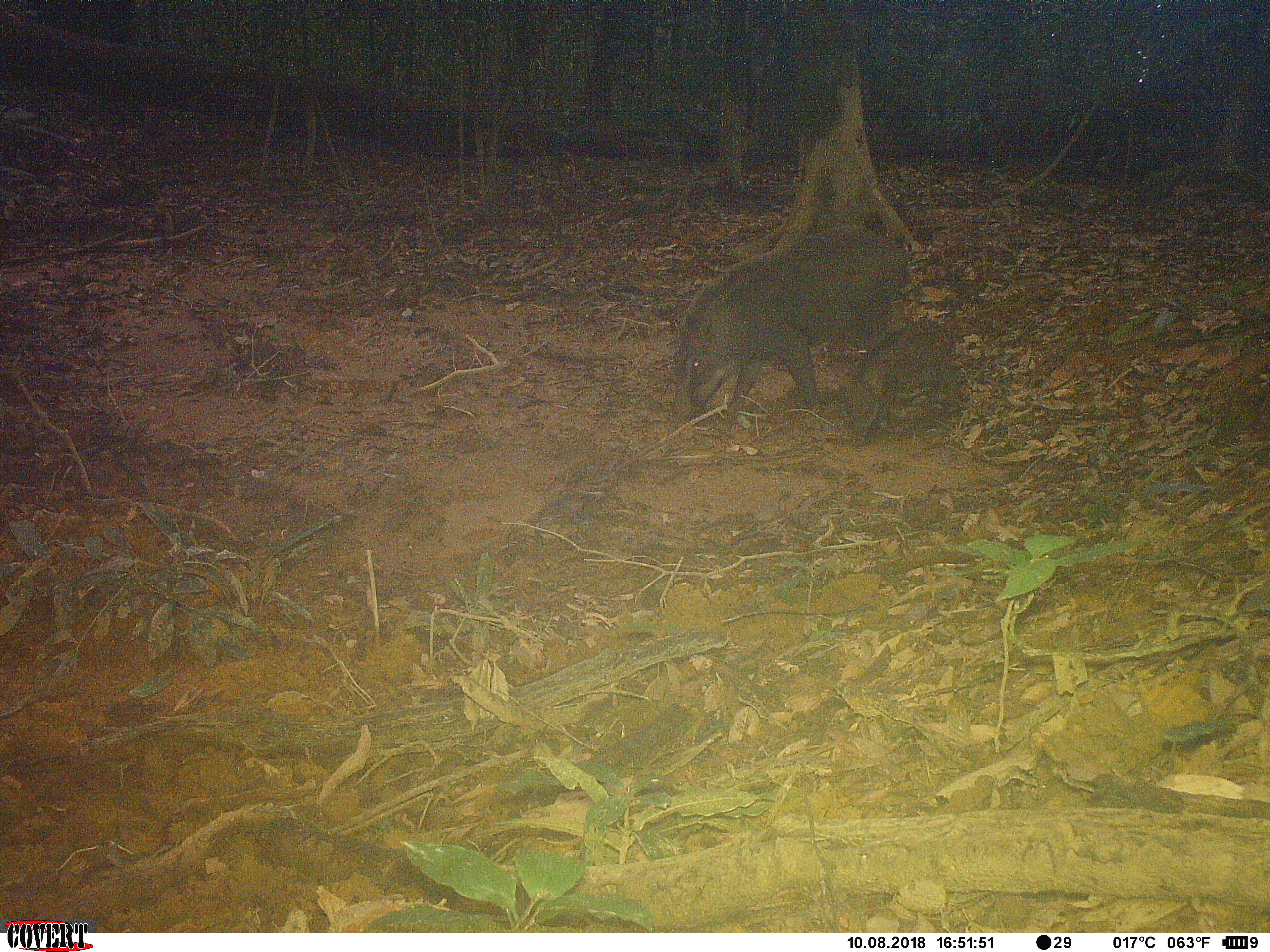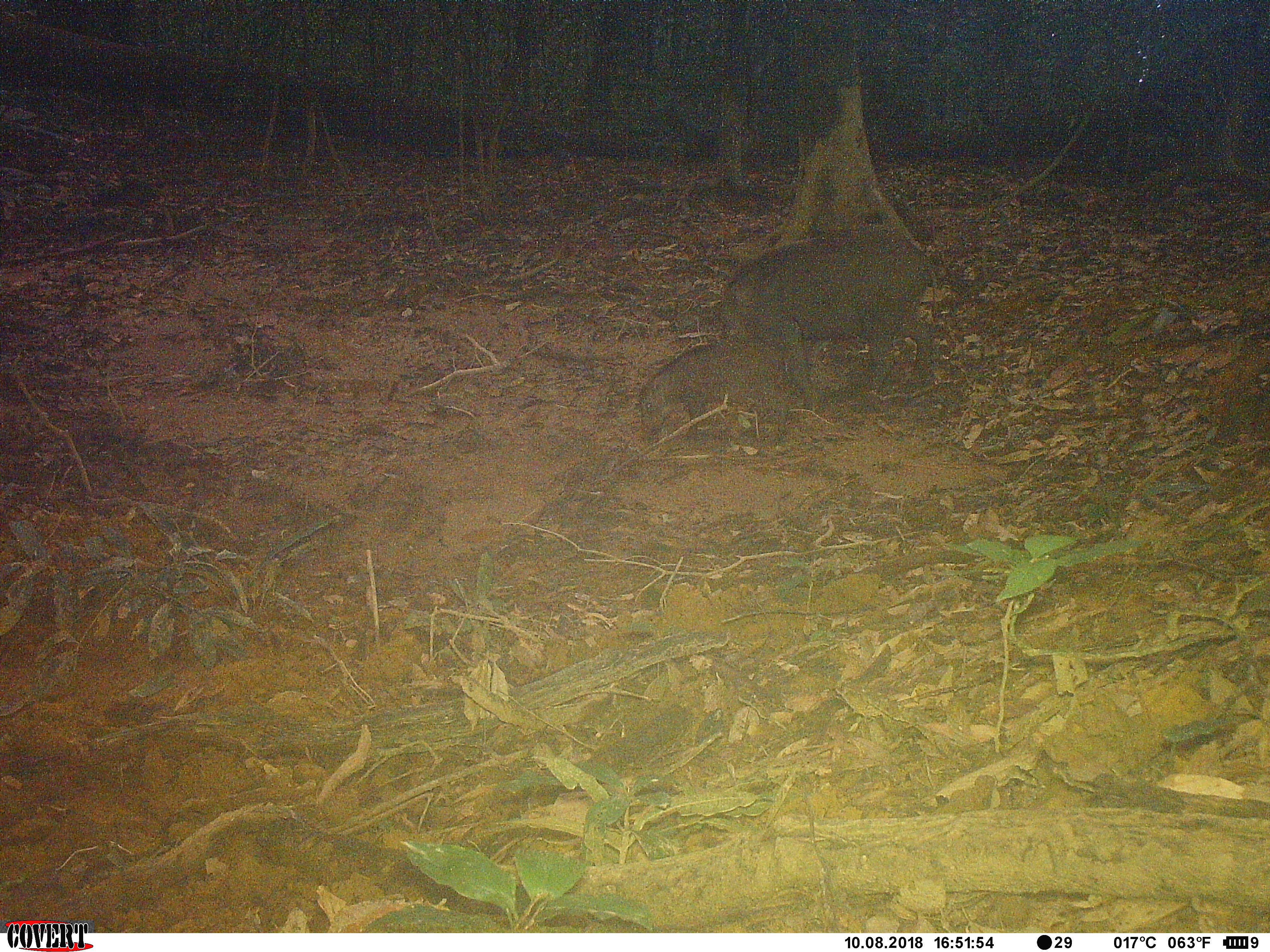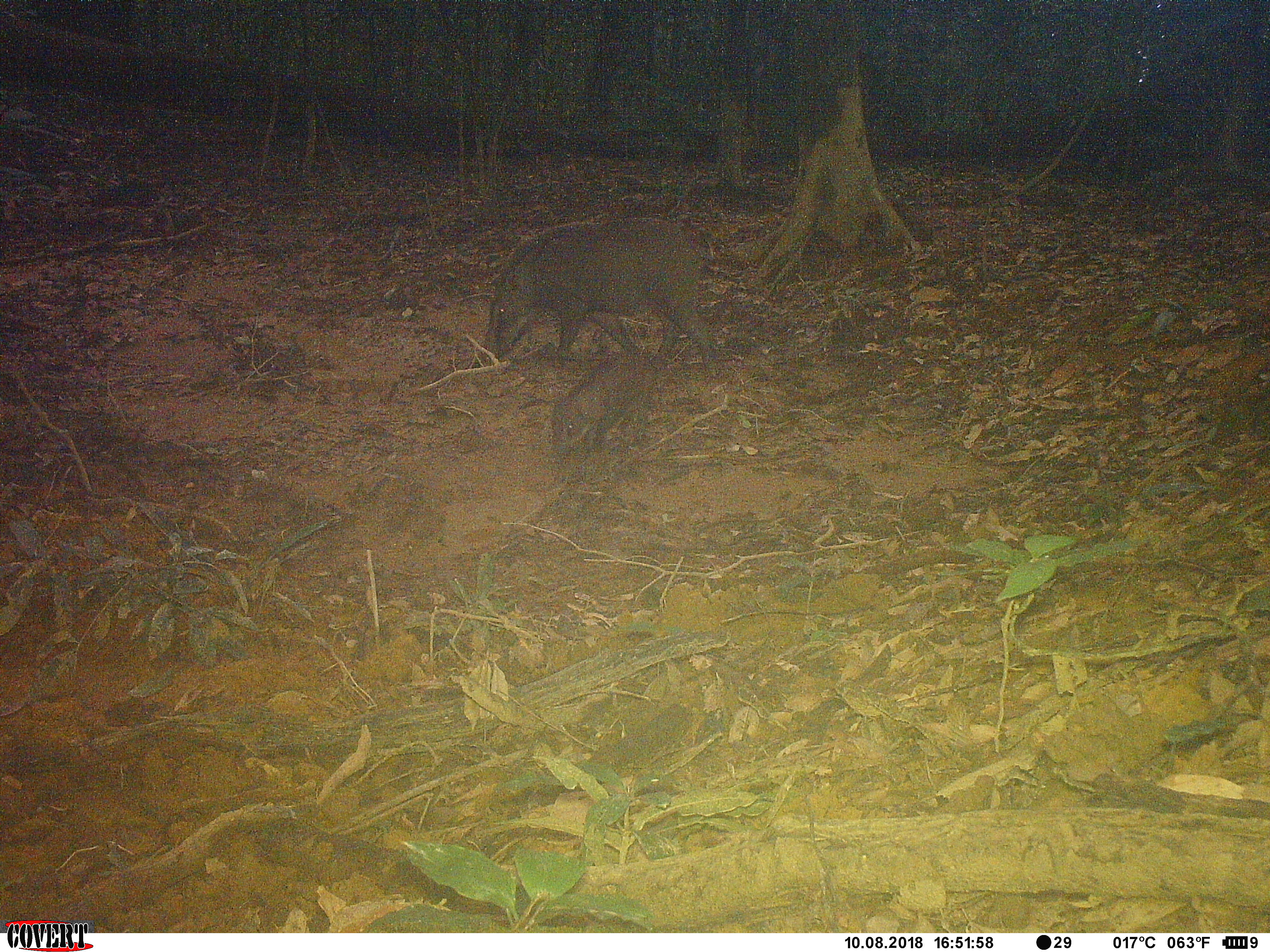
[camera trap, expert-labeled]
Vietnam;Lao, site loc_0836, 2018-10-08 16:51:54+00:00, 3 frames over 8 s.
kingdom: Animalia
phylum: Chordata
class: Mammalia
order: Artiodactyla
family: Suidae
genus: Sus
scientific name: Sus scrofa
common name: eurasian wild pig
Eurasian wild pig (Sus scrofa). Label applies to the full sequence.